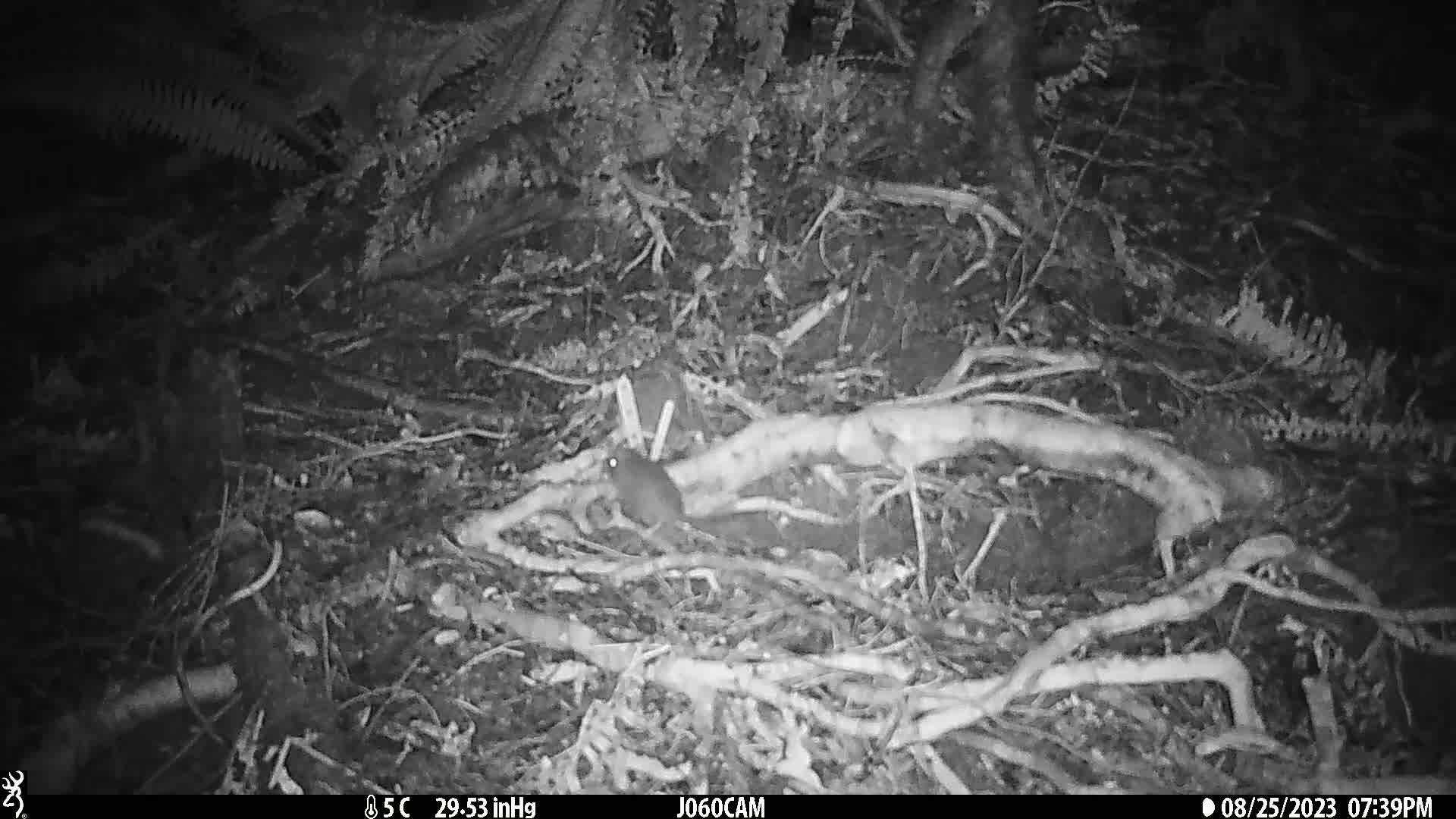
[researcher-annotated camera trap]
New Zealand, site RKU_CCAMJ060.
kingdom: Animalia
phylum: Chordata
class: Mammalia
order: Rodentia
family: Muridae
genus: Rattus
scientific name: Rattus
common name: rat